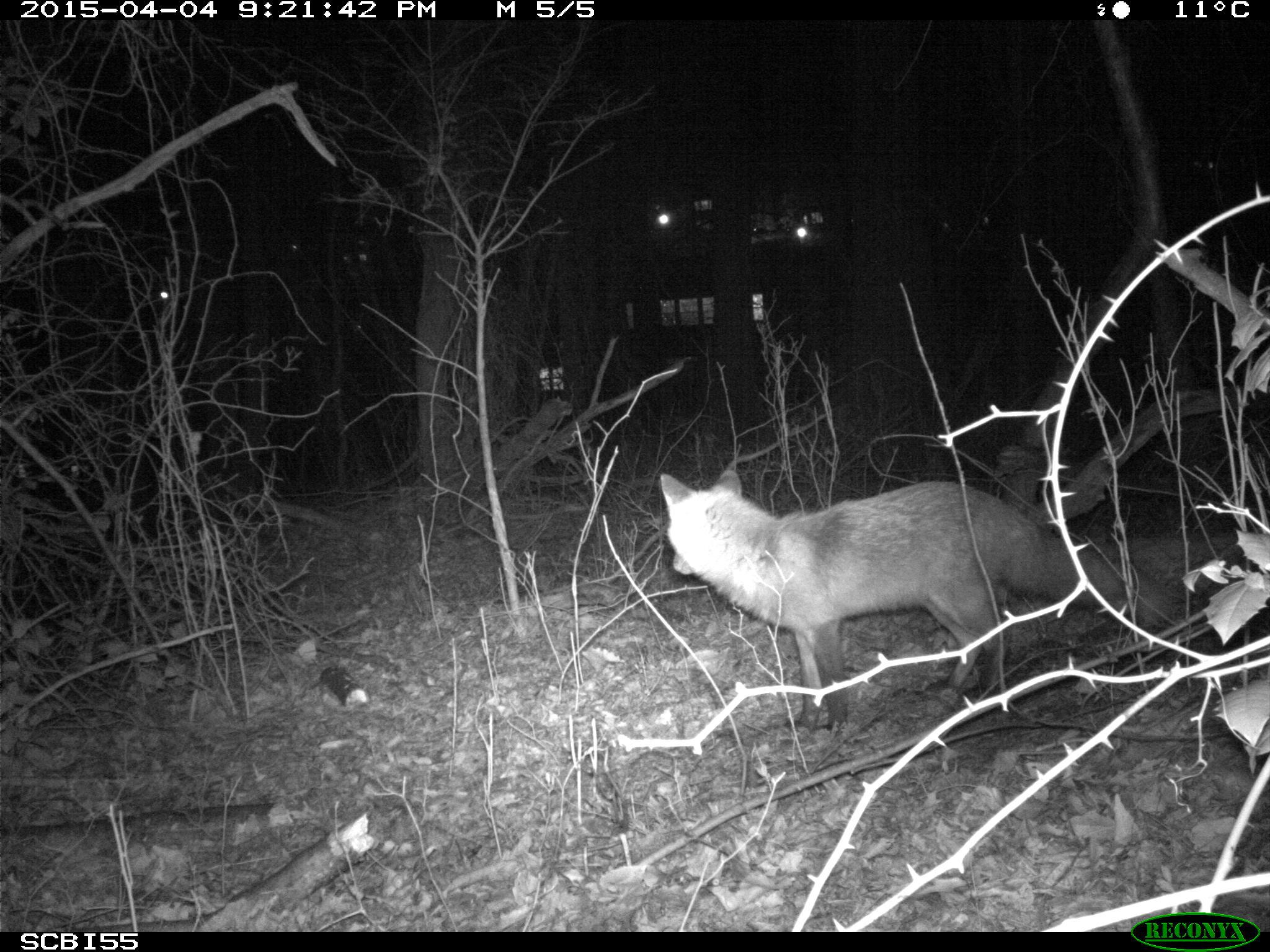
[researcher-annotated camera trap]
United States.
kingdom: Animalia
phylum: Chordata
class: Mammalia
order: Carnivora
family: Canidae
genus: Vulpes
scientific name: Vulpes vulpes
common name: red fox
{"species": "Red Fox (Vulpes vulpes)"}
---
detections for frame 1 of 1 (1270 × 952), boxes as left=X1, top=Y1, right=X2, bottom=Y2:
Red Fox: left=651, top=462, right=1179, bottom=735